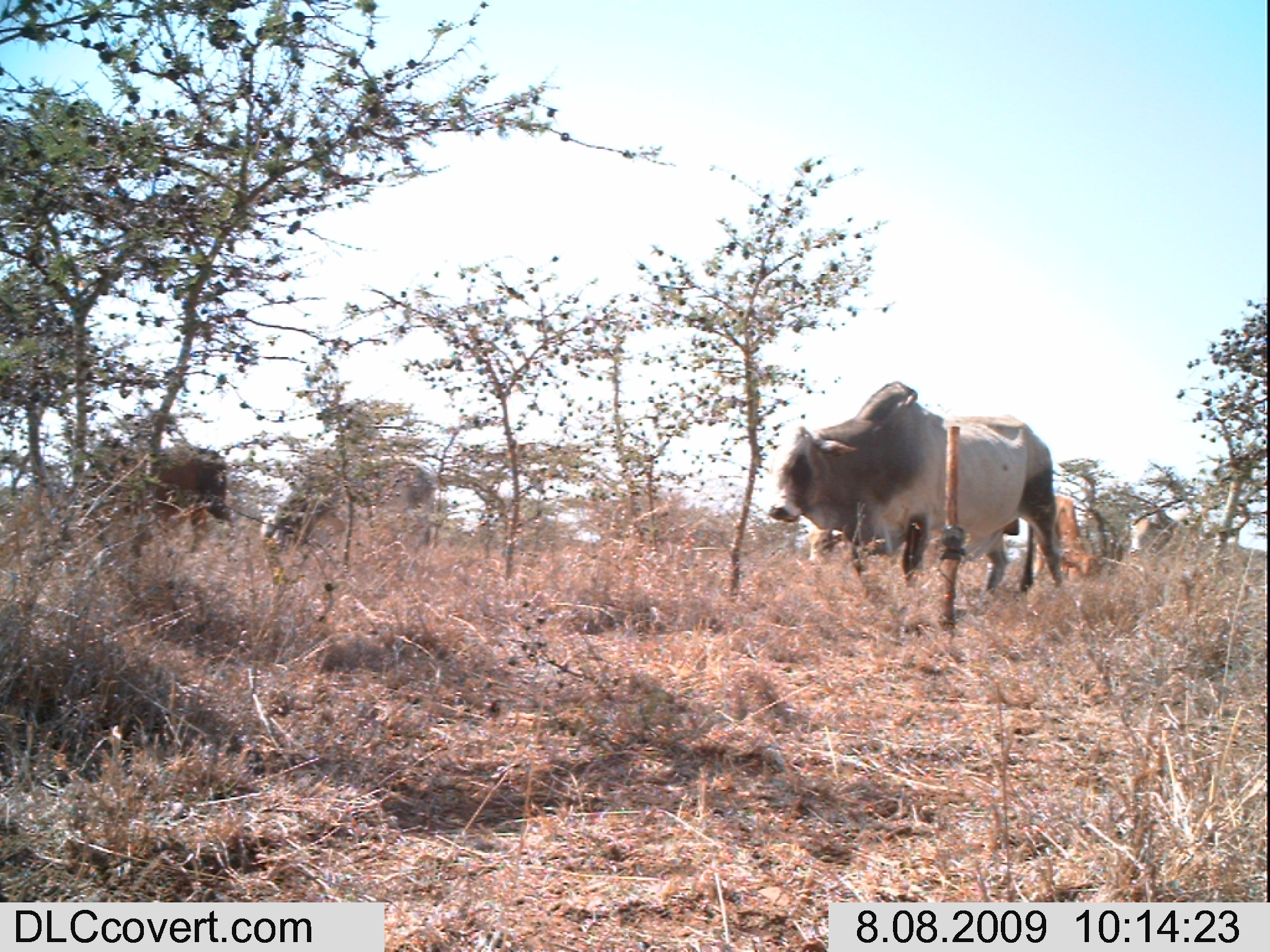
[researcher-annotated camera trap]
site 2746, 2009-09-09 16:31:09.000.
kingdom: Animalia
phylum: Chordata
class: Mammalia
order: Artiodactyla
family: Bovidae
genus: Bos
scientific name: Bos taurus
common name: domestic cattle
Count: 8.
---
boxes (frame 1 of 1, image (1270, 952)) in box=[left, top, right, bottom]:
bos taurus: box=[767, 380, 1067, 595]; box=[81, 435, 235, 554]; box=[265, 461, 437, 548]; box=[1034, 493, 1103, 580]; box=[805, 524, 887, 568]; box=[1126, 513, 1160, 559]